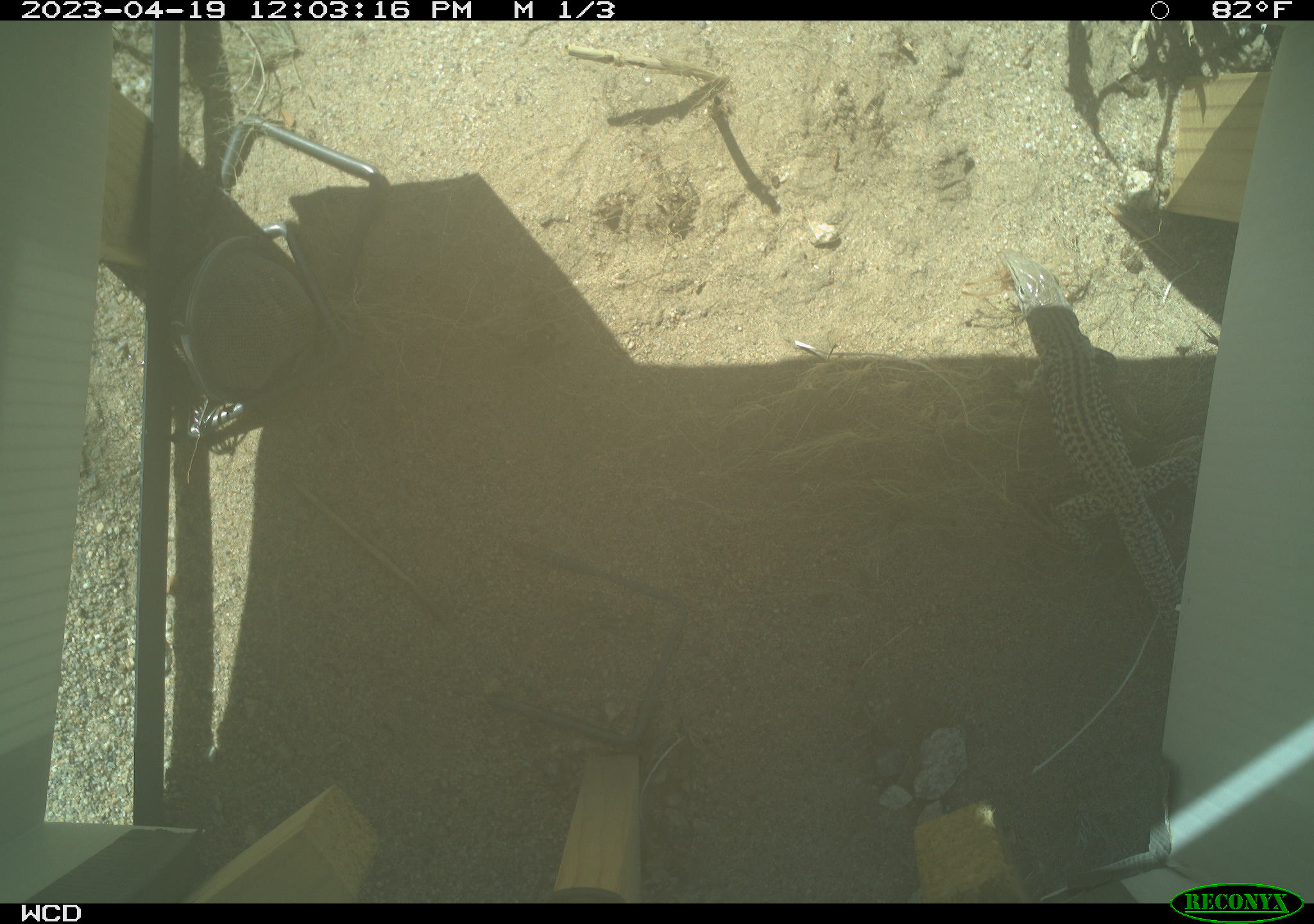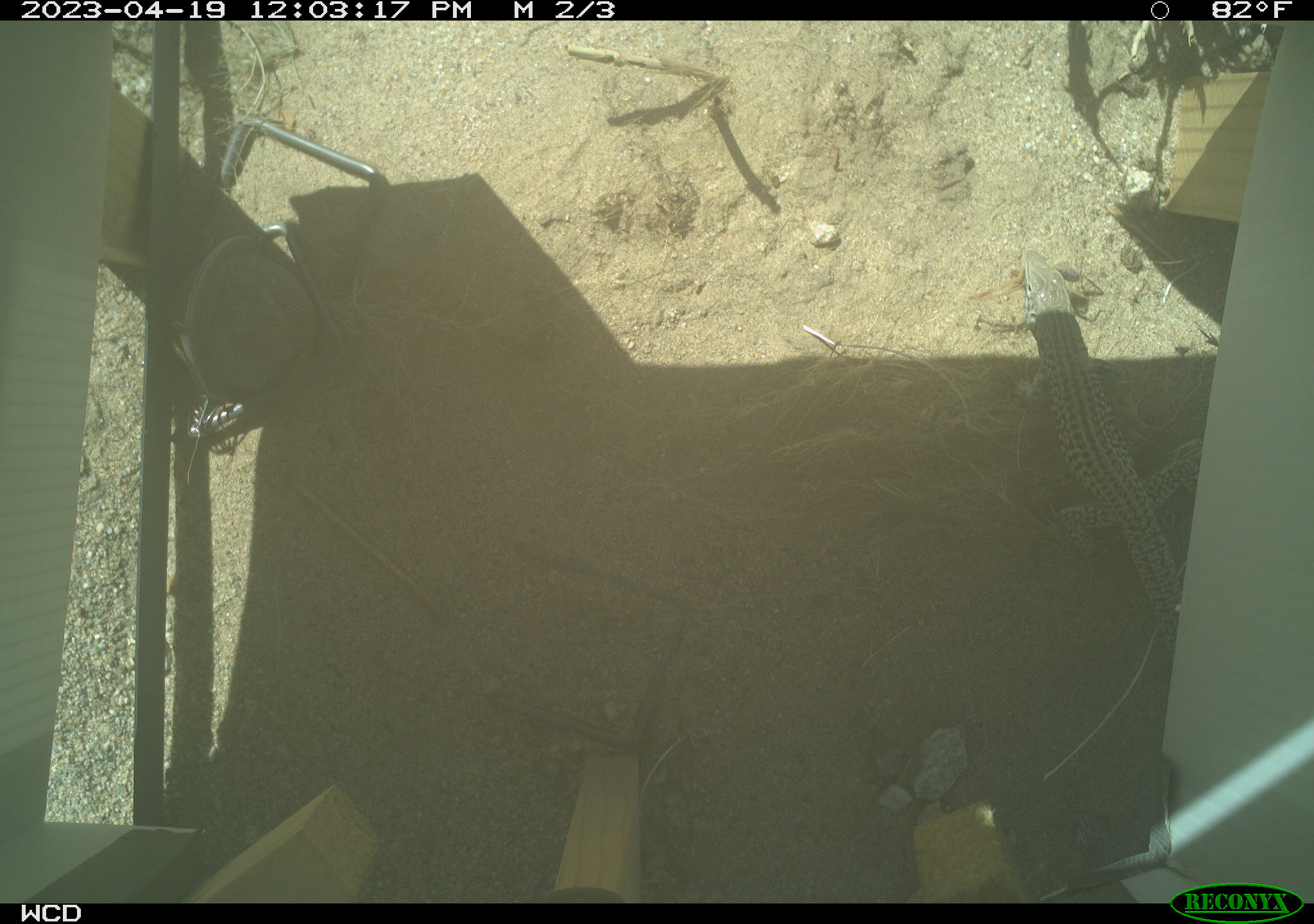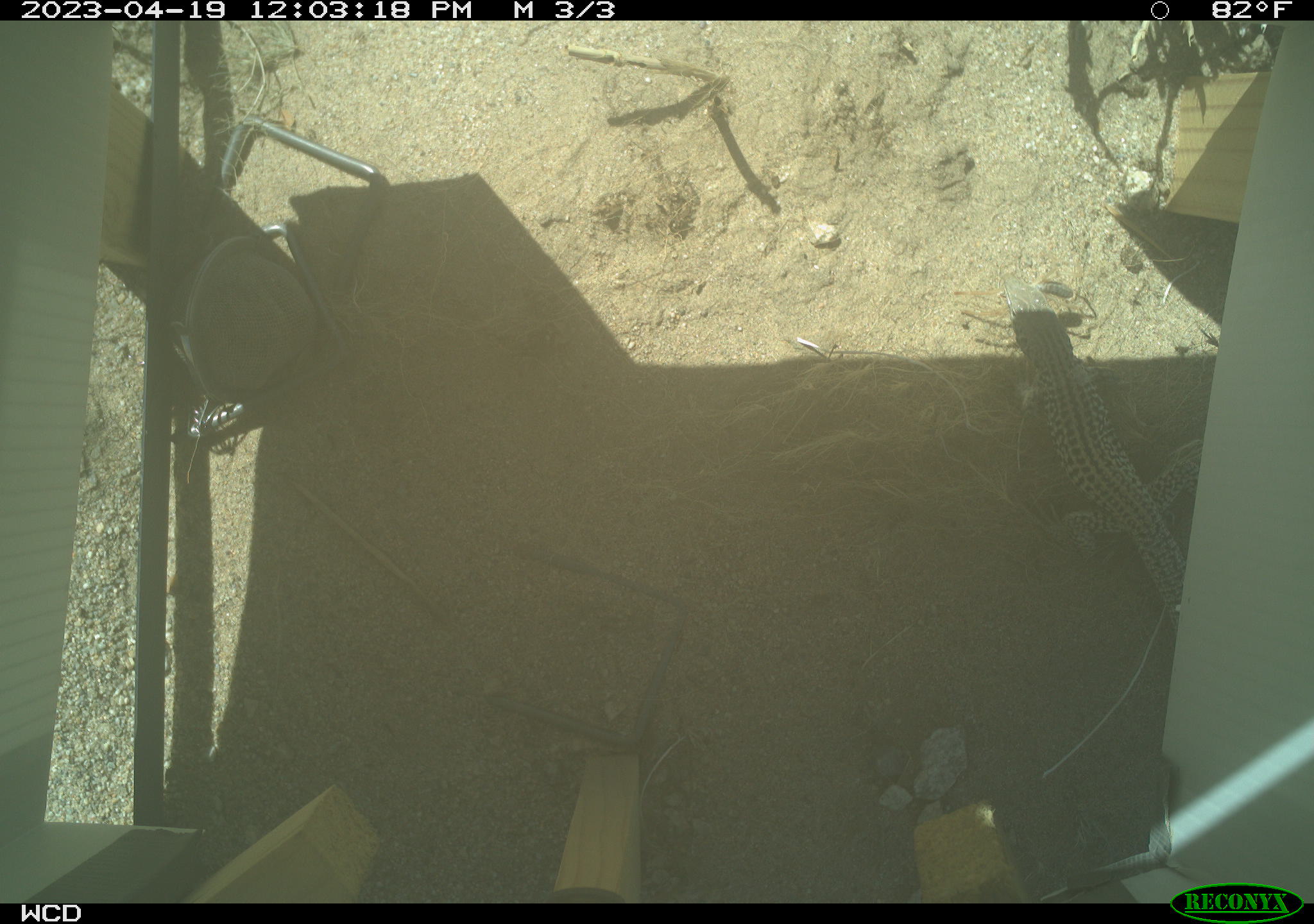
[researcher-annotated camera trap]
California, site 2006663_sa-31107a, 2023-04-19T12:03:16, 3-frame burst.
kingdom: Animalia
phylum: Chordata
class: Reptilia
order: Squamata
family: Teiidae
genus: Aspidoscelis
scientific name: Aspidoscelis tigris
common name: western whiptail